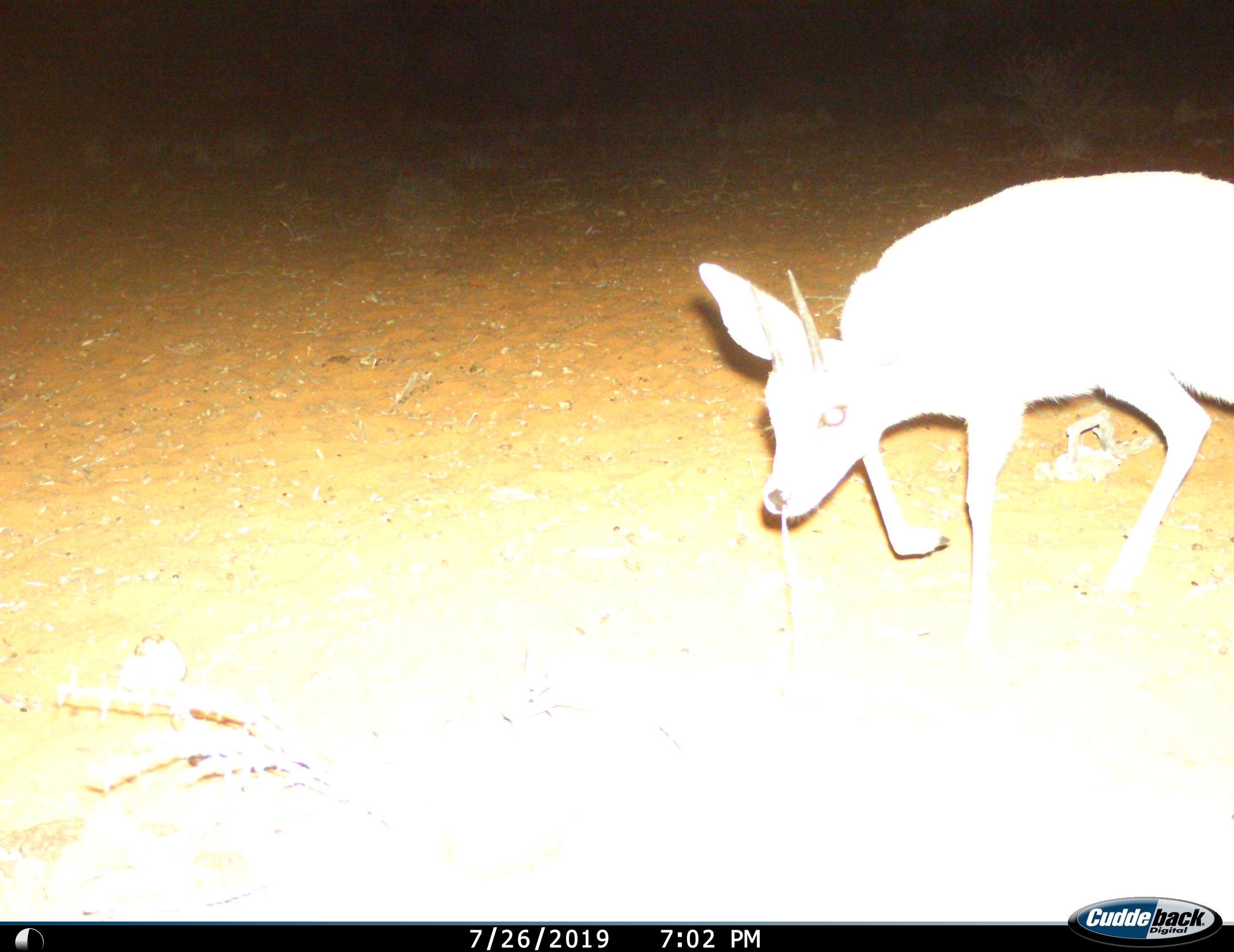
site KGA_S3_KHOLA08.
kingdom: Animalia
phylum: Chordata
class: Mammalia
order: Artiodactyla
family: Bovidae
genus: Raphicerus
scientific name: Raphicerus campestris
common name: steenbok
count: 1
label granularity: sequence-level